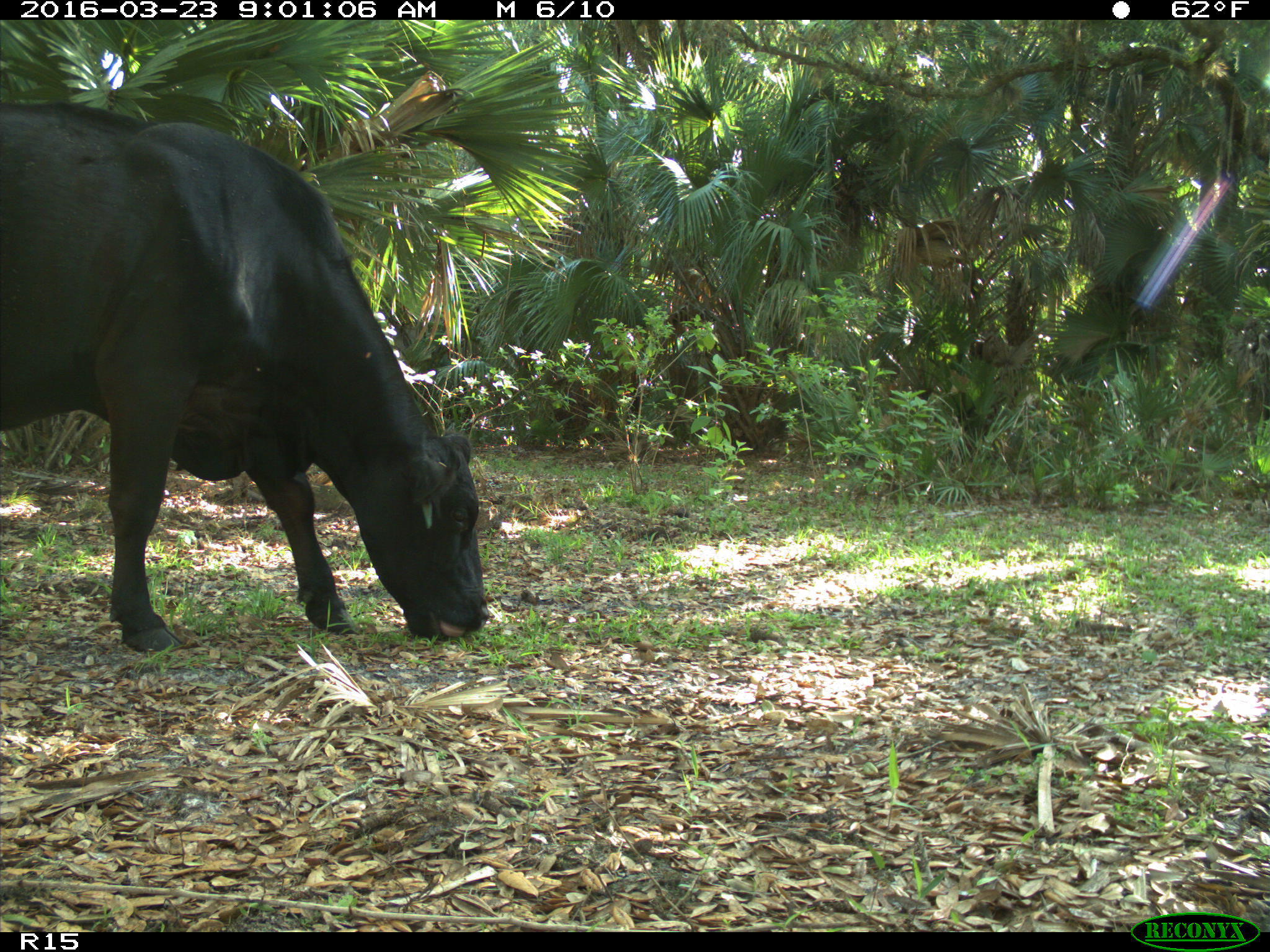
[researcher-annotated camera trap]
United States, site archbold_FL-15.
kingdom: Animalia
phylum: Chordata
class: Mammalia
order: Artiodactyla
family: Bovidae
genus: Bos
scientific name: Bos taurus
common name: domestic cow